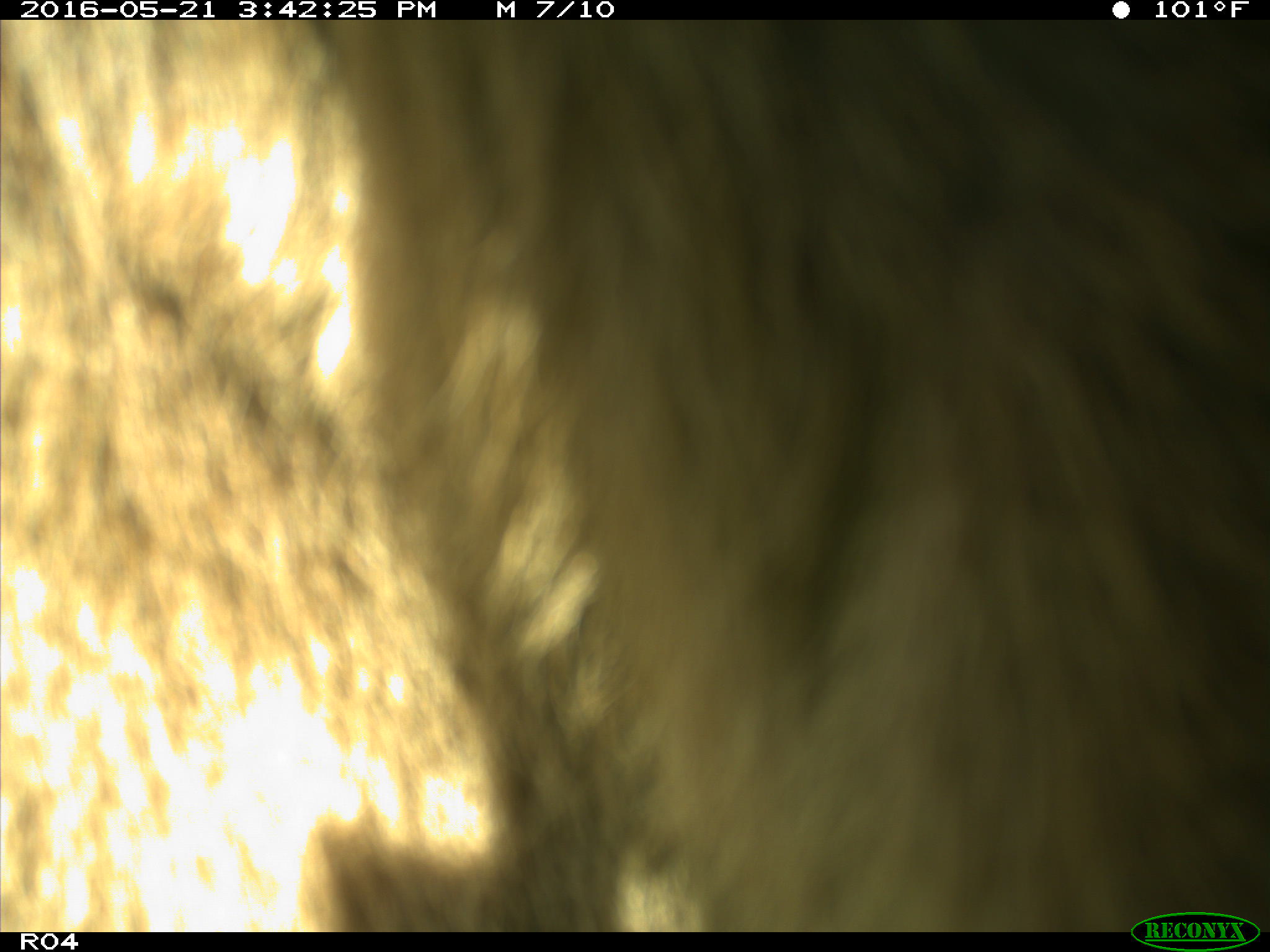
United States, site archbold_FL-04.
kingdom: Animalia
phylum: Chordata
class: Mammalia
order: Artiodactyla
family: Bovidae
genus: Bos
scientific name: Bos taurus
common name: domestic cow